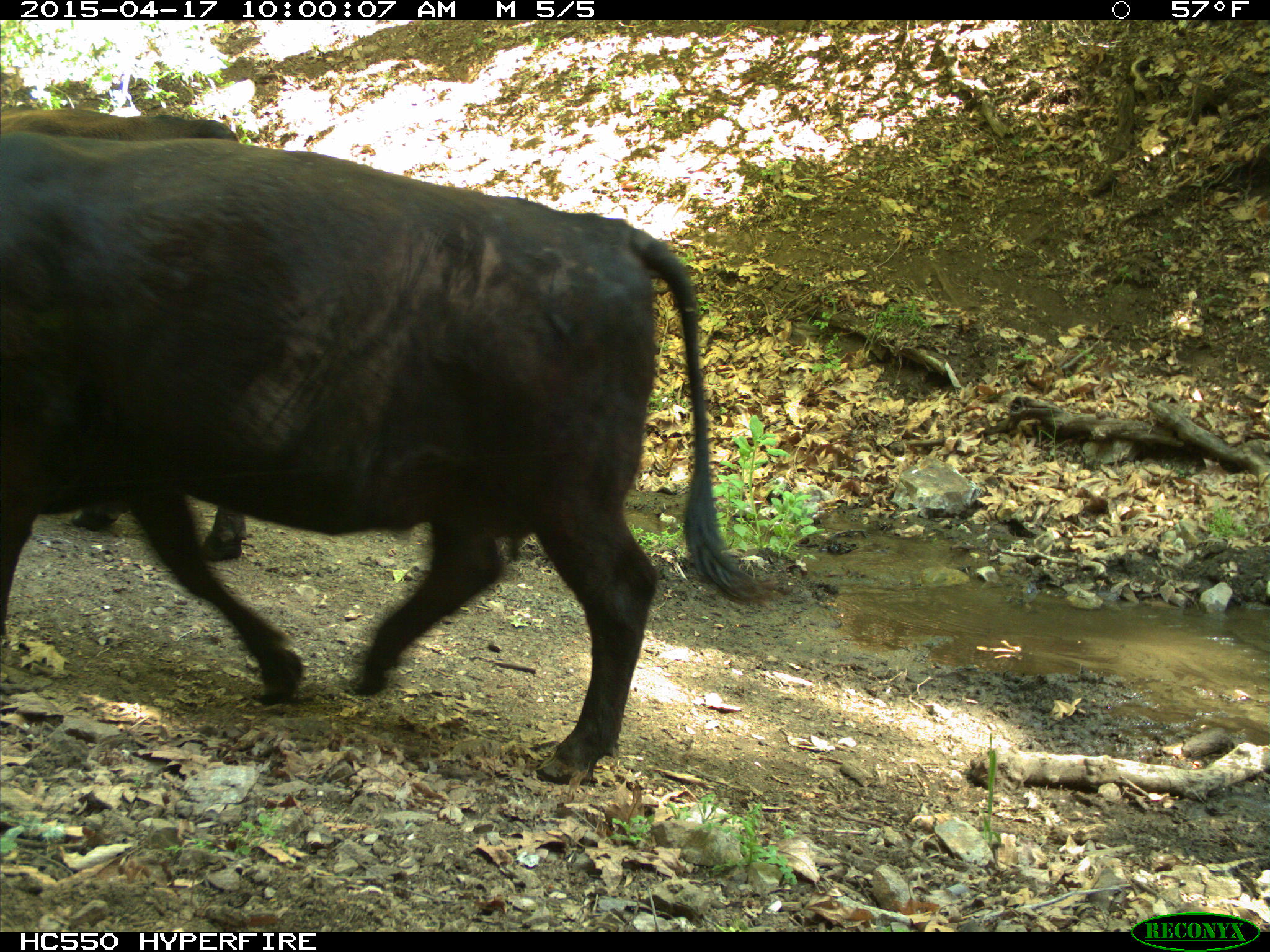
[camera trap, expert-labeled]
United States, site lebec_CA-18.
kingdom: Animalia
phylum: Chordata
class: Mammalia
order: Artiodactyla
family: Bovidae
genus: Bos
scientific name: Bos taurus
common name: domestic cow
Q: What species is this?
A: Bos taurus (domestic cow).